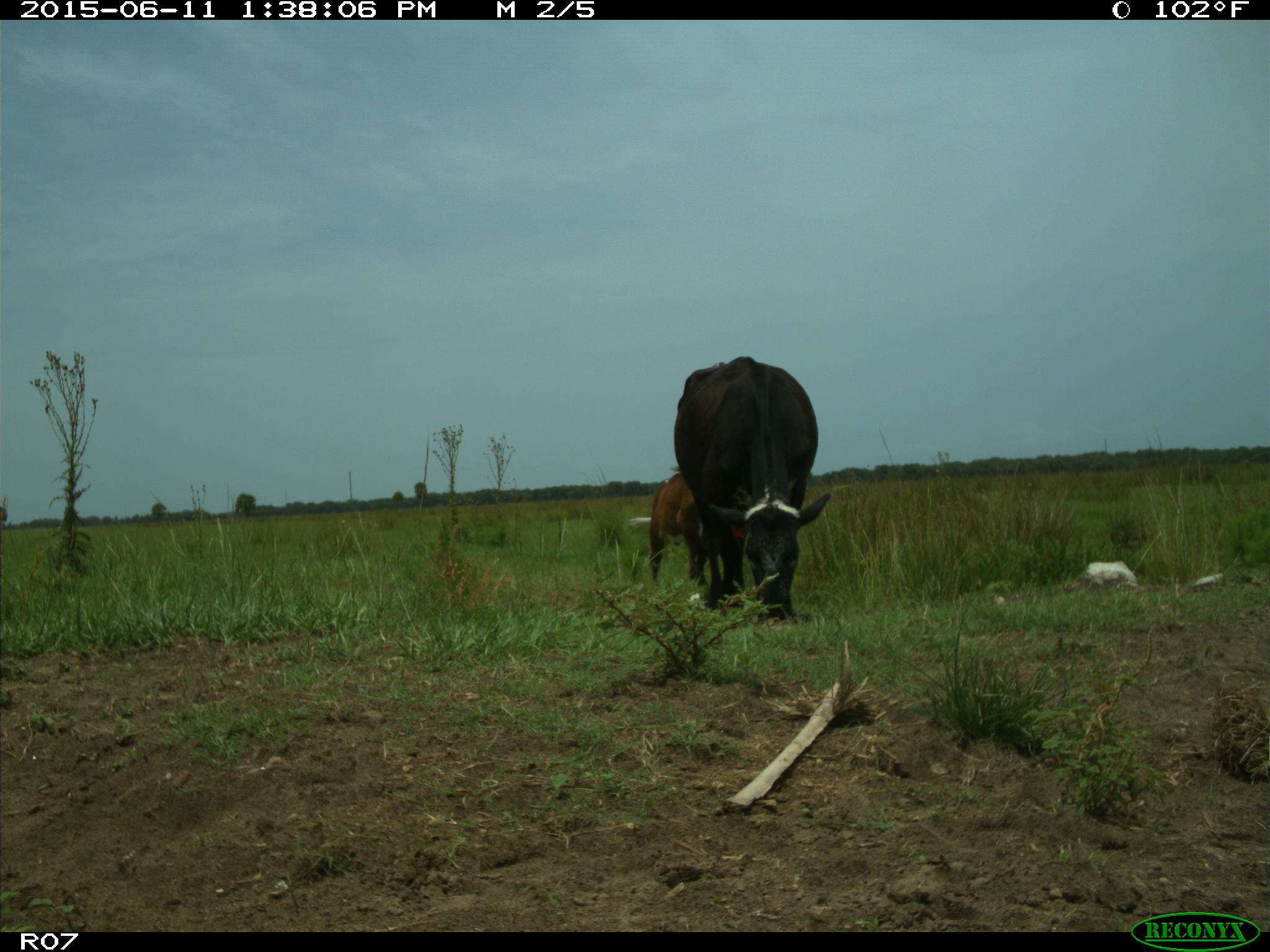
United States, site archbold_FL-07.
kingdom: Animalia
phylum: Chordata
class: Mammalia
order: Artiodactyla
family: Bovidae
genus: Bos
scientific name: Bos taurus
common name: domestic cow